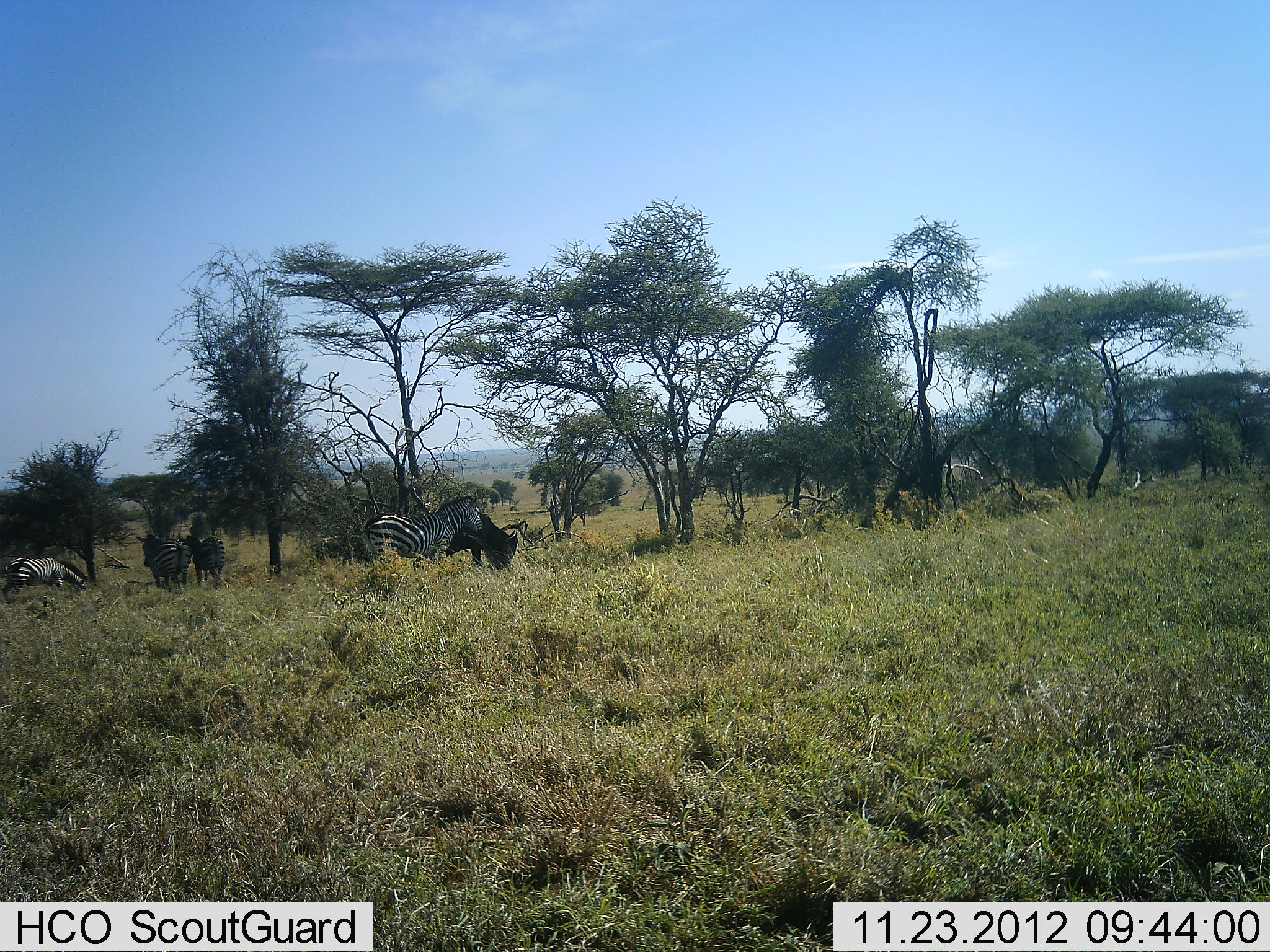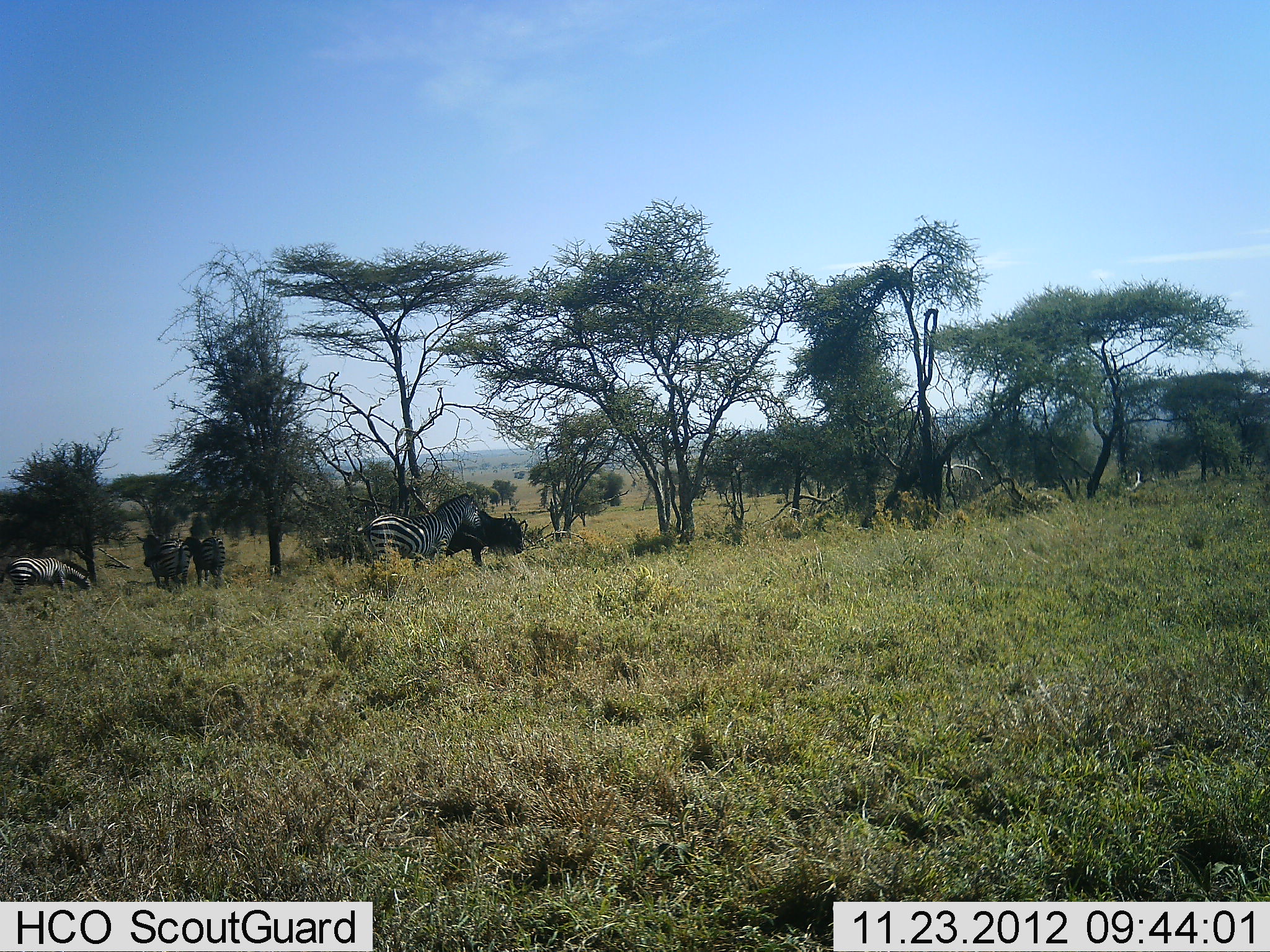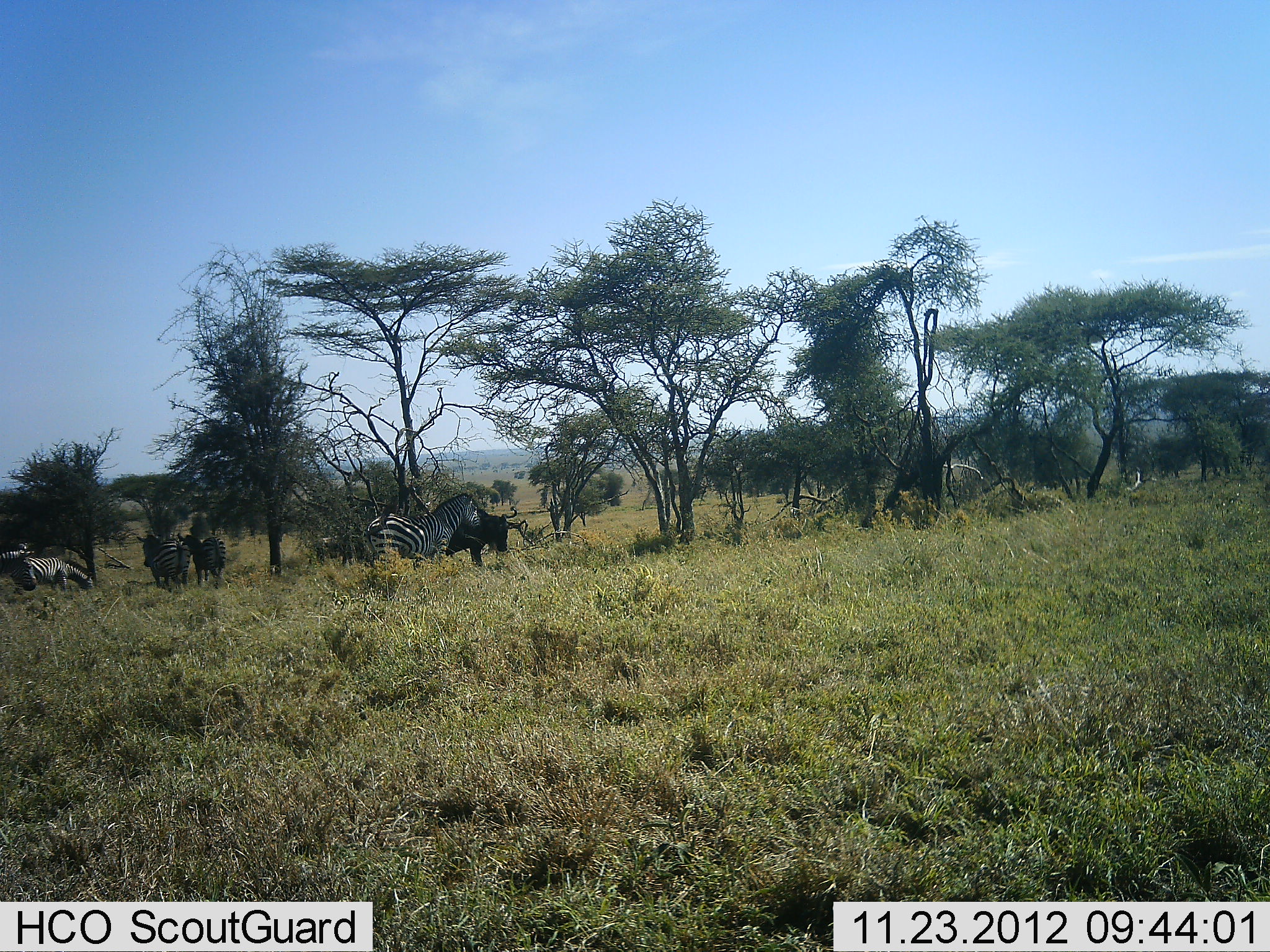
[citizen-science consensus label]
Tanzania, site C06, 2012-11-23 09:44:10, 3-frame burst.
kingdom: Animalia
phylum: Chordata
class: Mammalia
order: Artiodactyla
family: Bovidae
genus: Connochaetes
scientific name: Connochaetes taurinus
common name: blue wildebeest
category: wildebeest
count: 1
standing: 45%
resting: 0%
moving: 7%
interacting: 3%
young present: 0%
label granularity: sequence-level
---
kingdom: Animalia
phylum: Chordata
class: Mammalia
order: Perissodactyla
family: Equidae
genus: Equus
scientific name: Equus quagga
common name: plains zebra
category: zebra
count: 4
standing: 74%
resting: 3%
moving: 6%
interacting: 6%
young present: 0%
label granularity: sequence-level